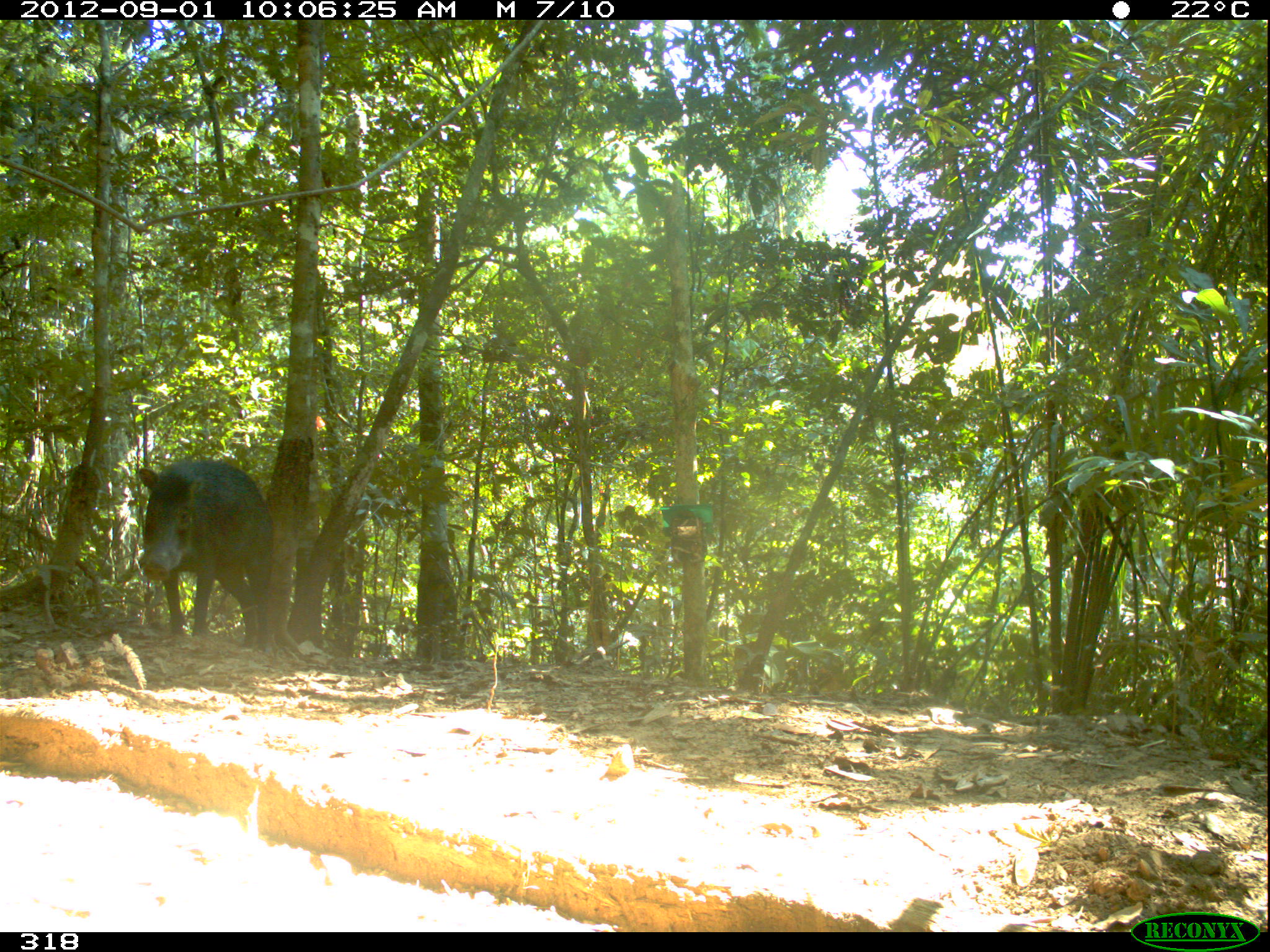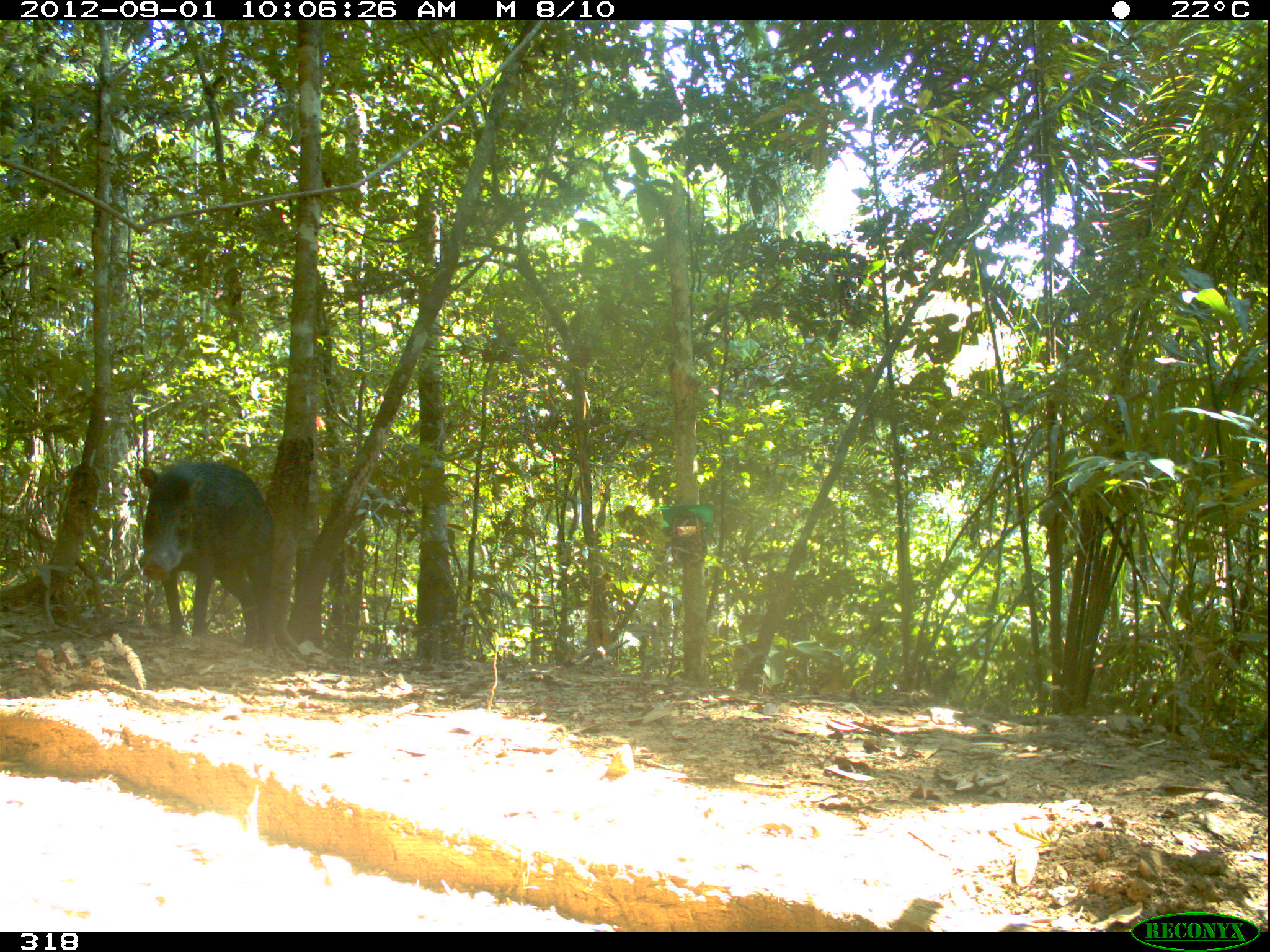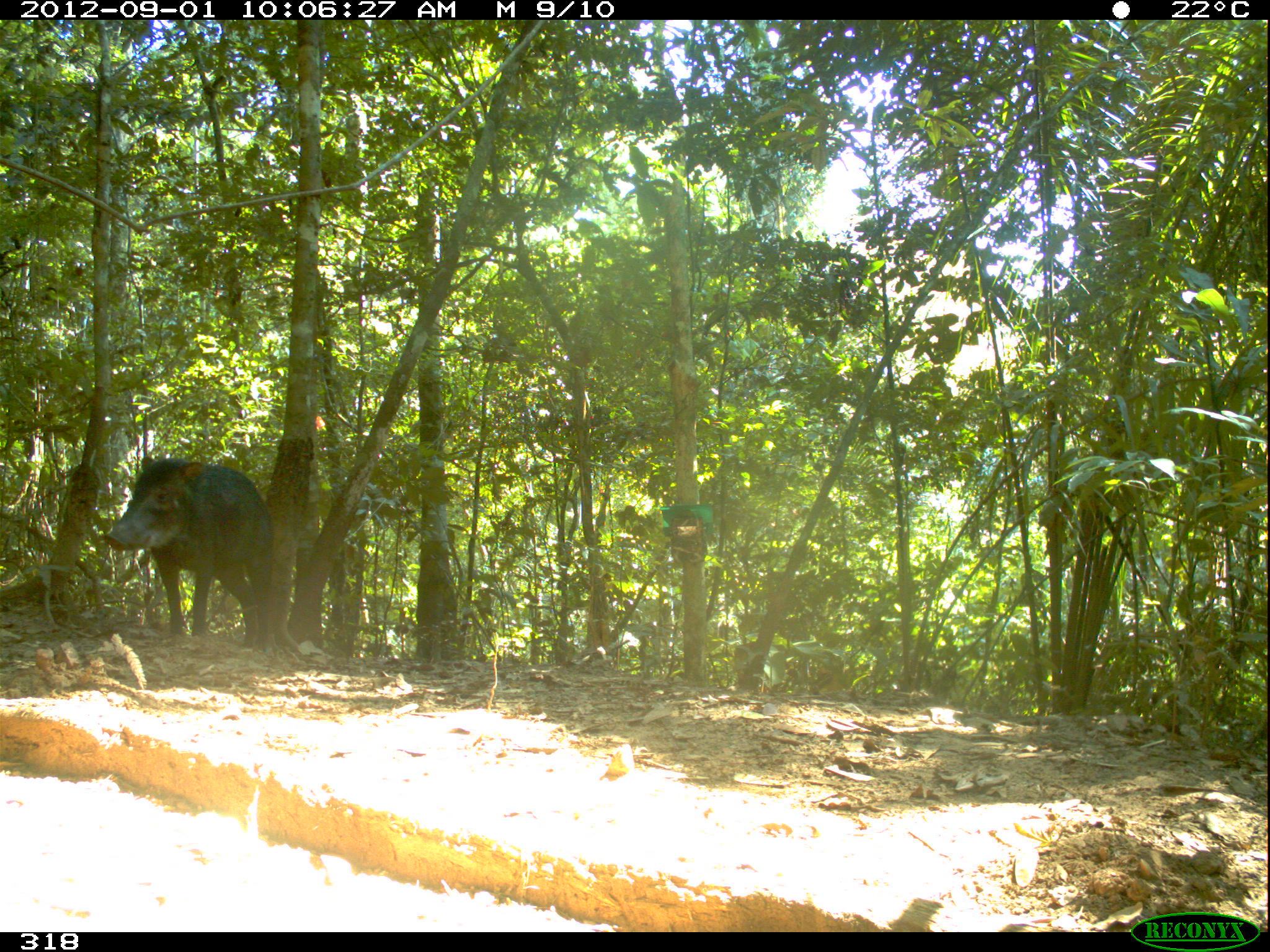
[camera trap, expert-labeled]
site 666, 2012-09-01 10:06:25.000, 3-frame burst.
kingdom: Animalia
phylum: Chordata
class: Mammalia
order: Artiodactyla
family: Tayassuidae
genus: Tayassu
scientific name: Tayassu pecari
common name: white-lipped peccary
Tayassu pecari (white-lipped peccary).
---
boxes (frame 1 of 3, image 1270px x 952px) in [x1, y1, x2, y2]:
tayassu pecari: [138, 458, 273, 653]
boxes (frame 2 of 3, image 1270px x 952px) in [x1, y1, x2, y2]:
tayassu pecari: [136, 460, 273, 650]